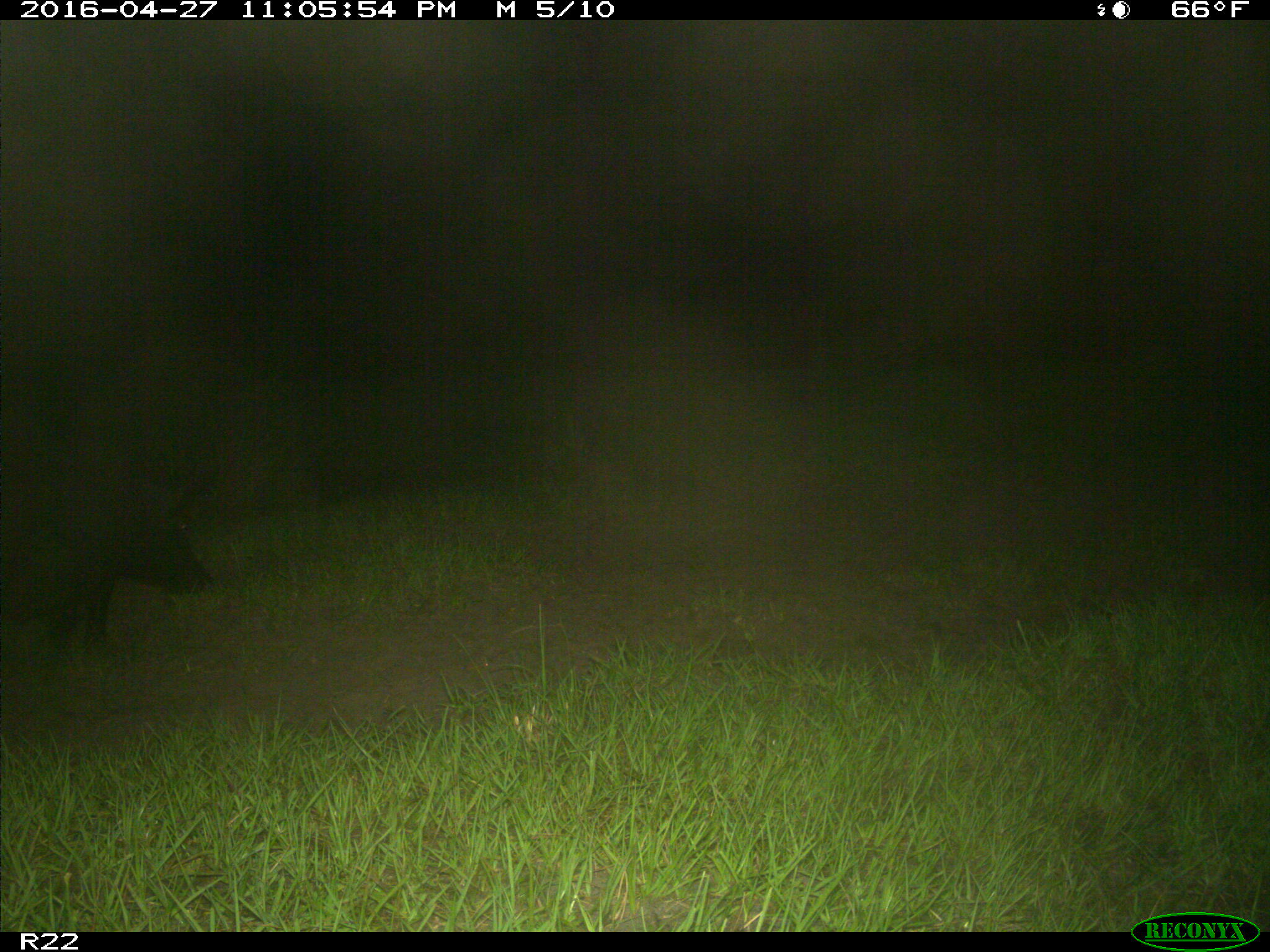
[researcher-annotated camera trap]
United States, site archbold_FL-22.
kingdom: Animalia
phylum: Chordata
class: Mammalia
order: Artiodactyla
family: Suidae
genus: Sus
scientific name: Sus scrofa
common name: wild boar